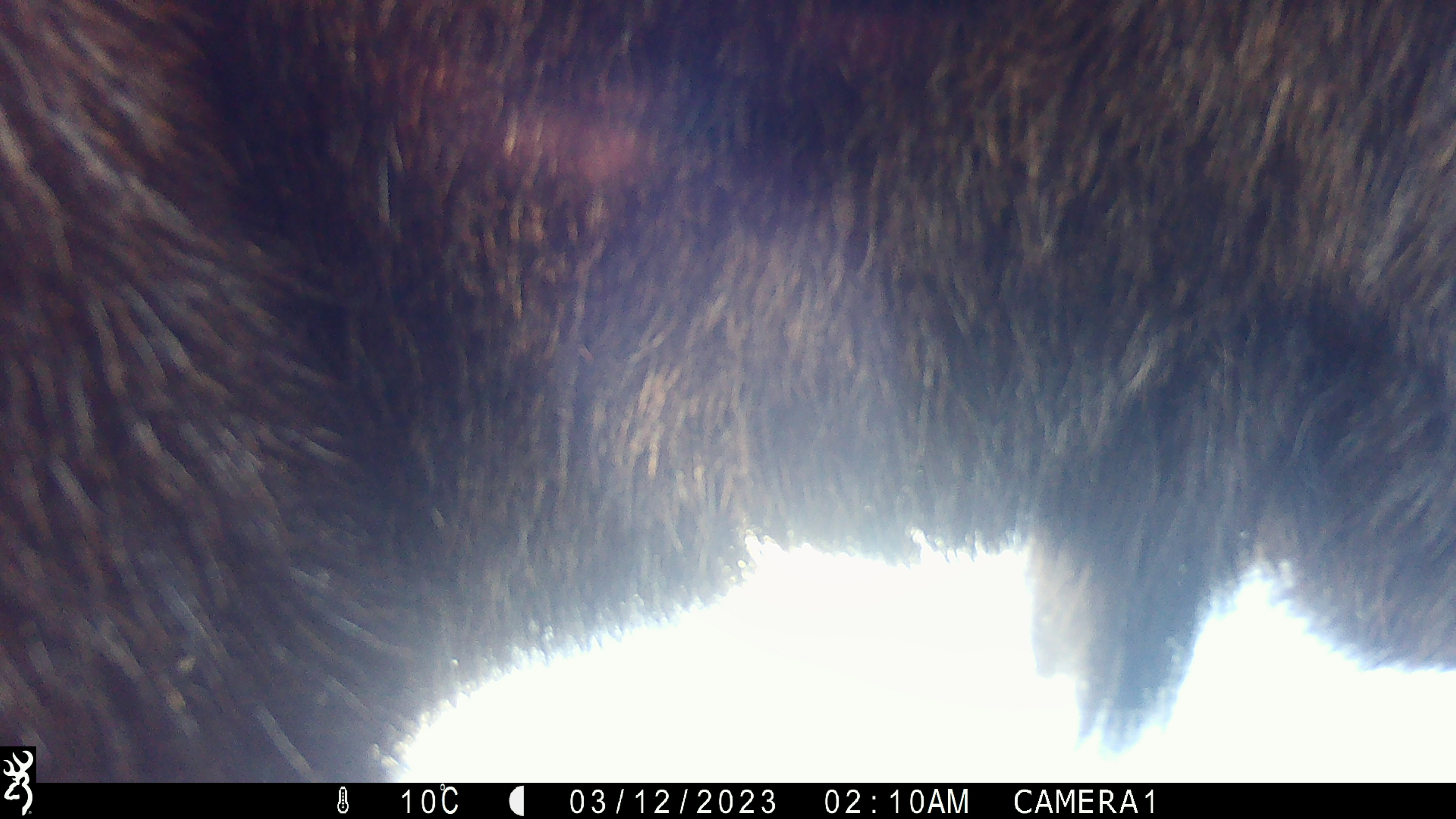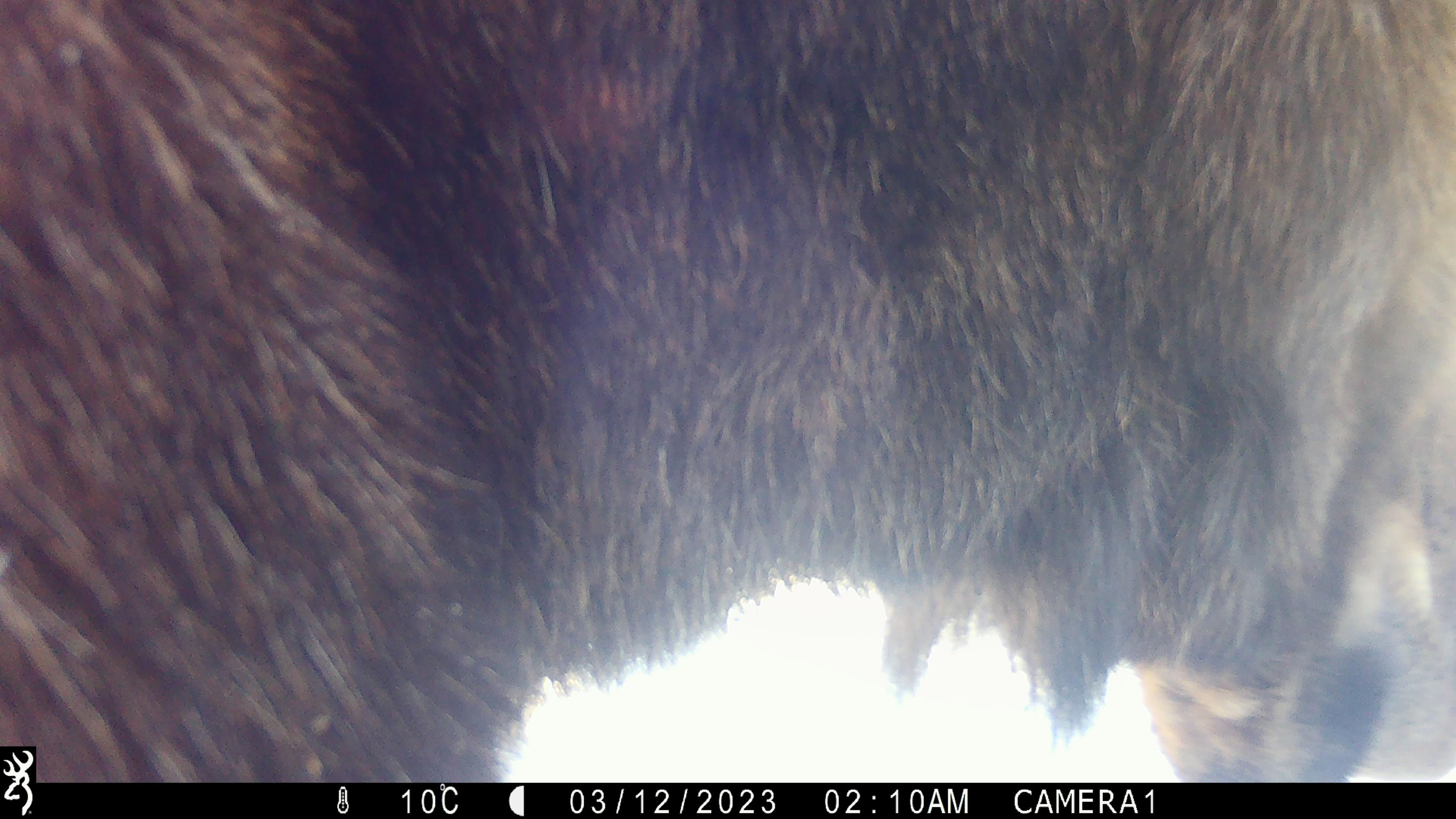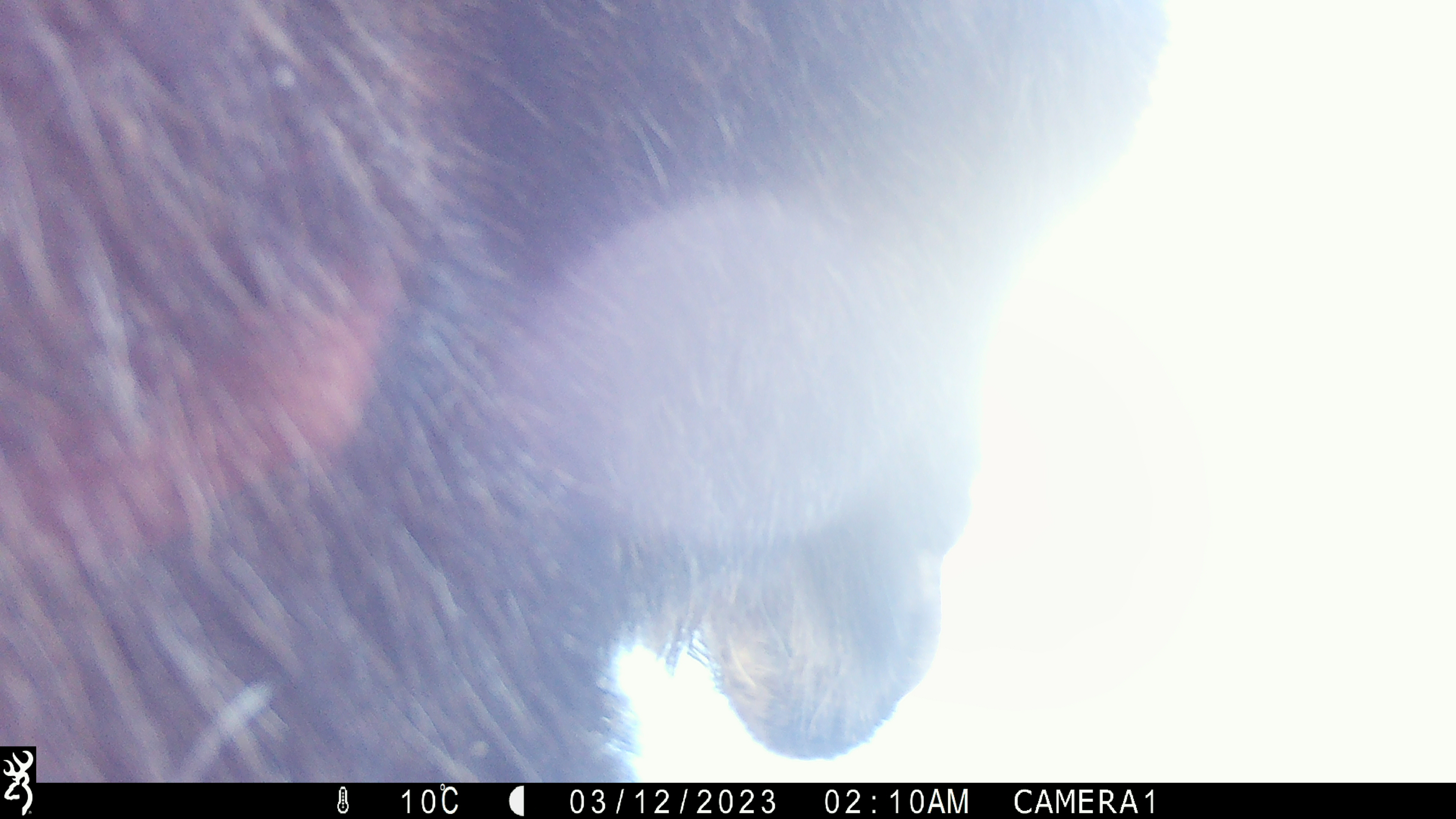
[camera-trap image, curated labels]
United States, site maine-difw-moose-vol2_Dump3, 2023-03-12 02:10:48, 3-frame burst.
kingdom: Animalia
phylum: Chordata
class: Mammalia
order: Artiodactyla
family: Cervidae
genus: Alces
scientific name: Alces alces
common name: moose